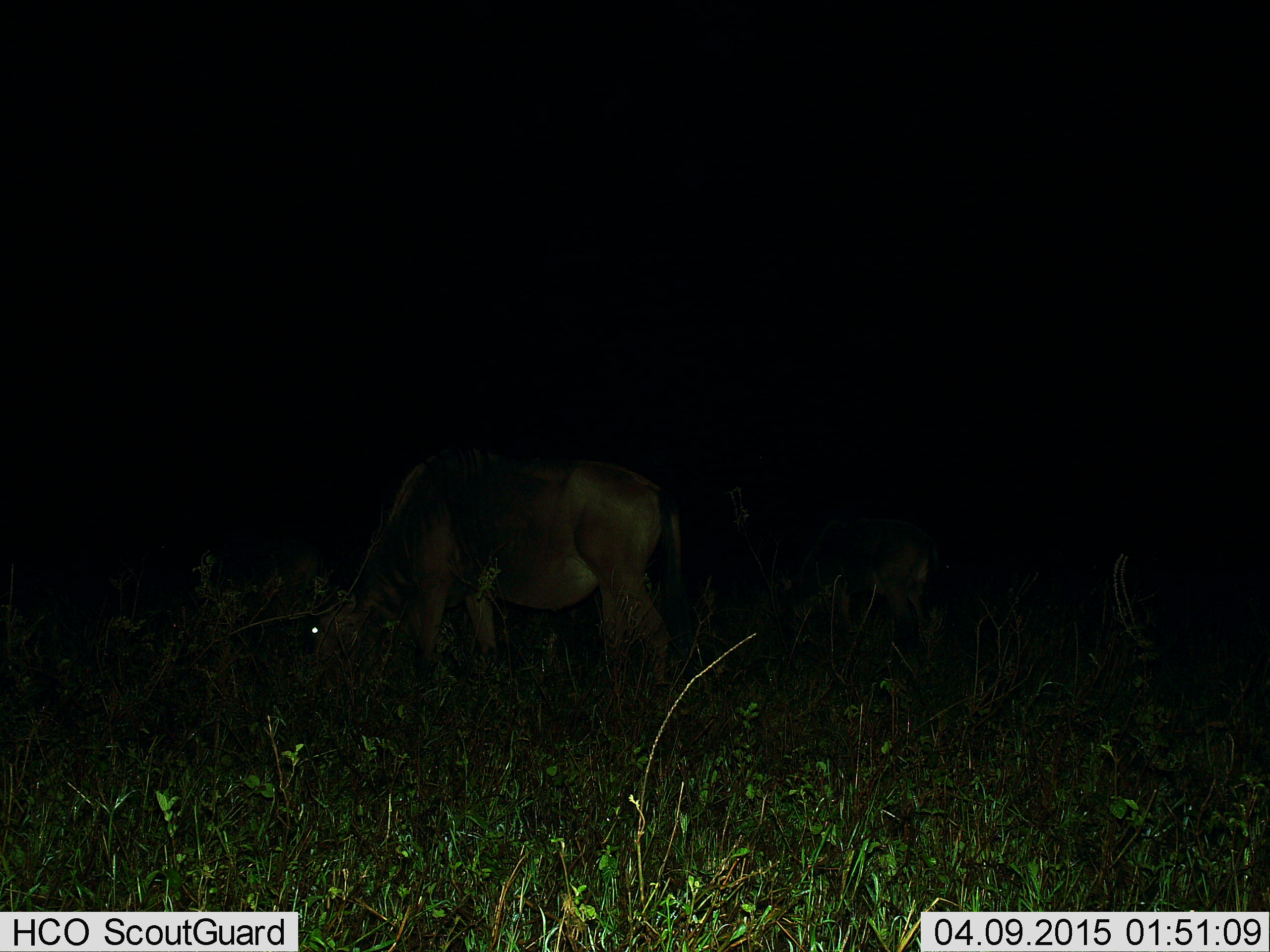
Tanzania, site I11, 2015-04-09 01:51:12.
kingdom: Animalia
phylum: Chordata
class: Mammalia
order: Artiodactyla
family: Bovidae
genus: Connochaetes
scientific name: Connochaetes taurinus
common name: blue wildebeest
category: wildebeest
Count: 2.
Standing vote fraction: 40%.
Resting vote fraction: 0%.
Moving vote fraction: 0%.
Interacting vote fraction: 0%.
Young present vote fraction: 0%.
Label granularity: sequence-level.